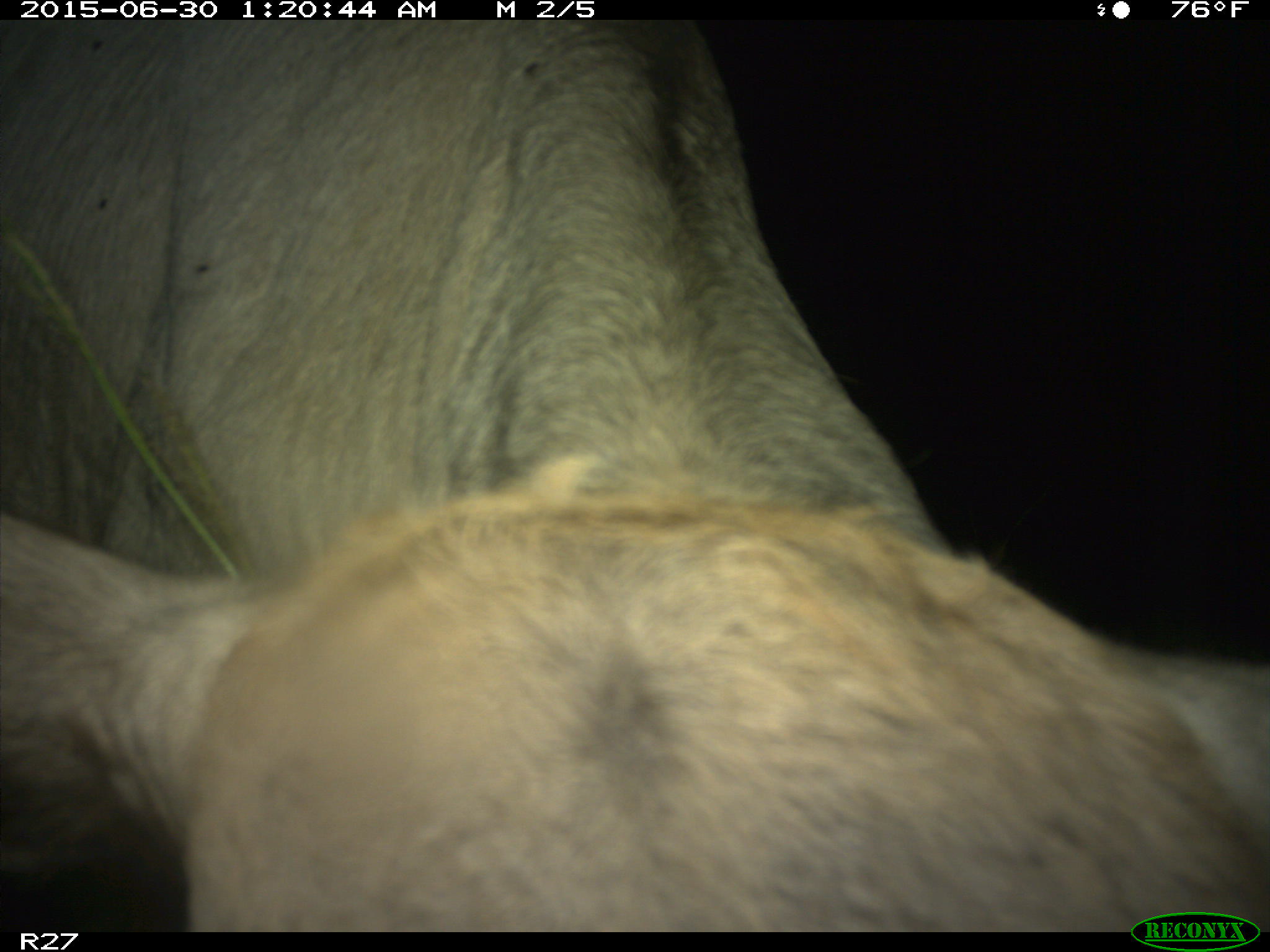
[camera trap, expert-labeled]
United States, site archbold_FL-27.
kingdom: Animalia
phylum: Chordata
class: Mammalia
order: Artiodactyla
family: Bovidae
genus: Bos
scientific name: Bos taurus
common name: domestic cow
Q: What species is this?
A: Bos taurus (domestic cow).